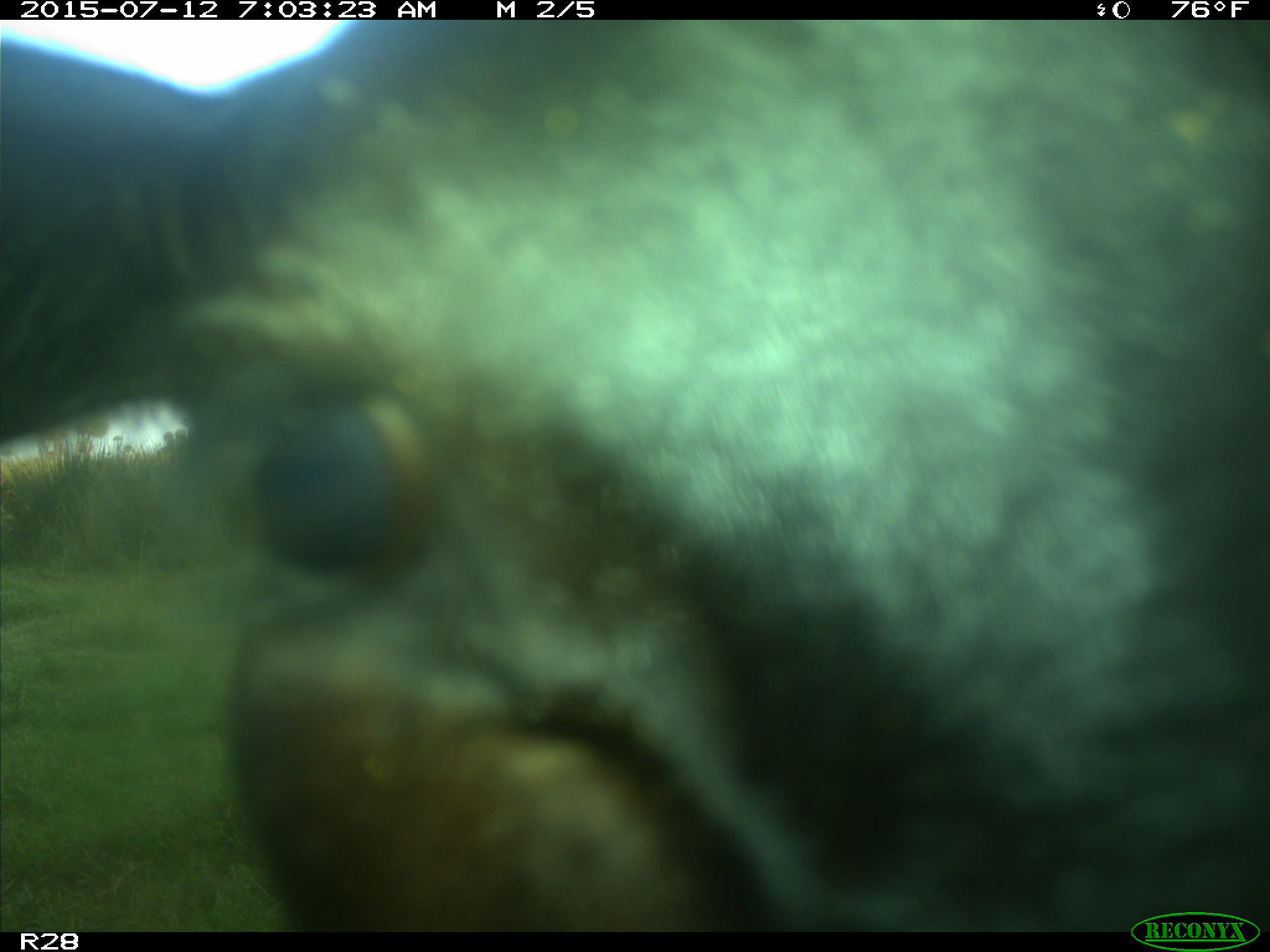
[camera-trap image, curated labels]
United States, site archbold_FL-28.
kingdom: Animalia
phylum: Chordata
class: Mammalia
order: Artiodactyla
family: Bovidae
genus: Bos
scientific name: Bos taurus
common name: domestic cow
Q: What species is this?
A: Bos taurus (domestic cow).